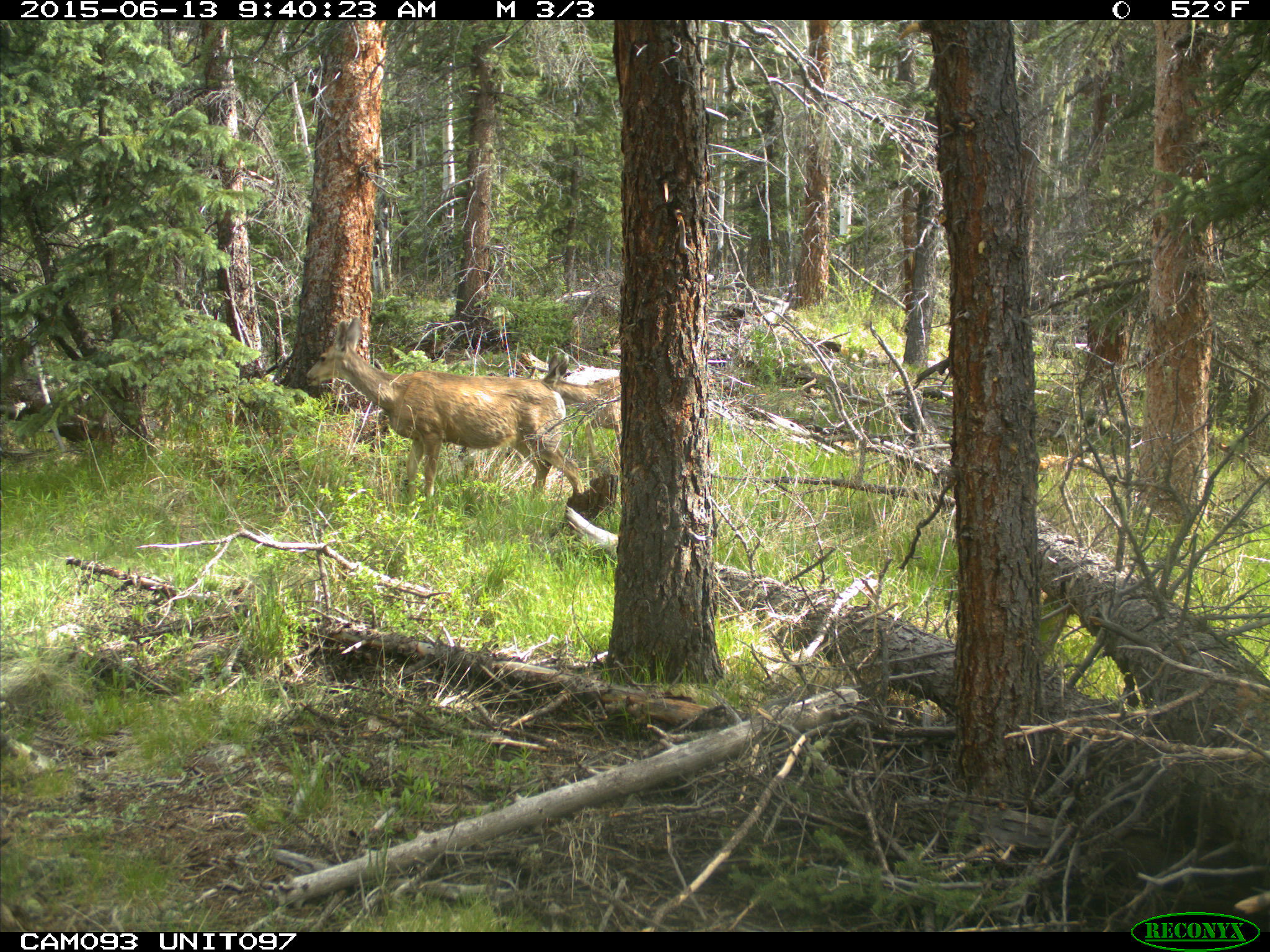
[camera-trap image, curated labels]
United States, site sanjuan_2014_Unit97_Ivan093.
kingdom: Animalia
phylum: Chordata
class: Mammalia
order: Artiodactyla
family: Cervidae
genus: Odocoileus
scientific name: Odocoileus hemionus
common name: mule deer